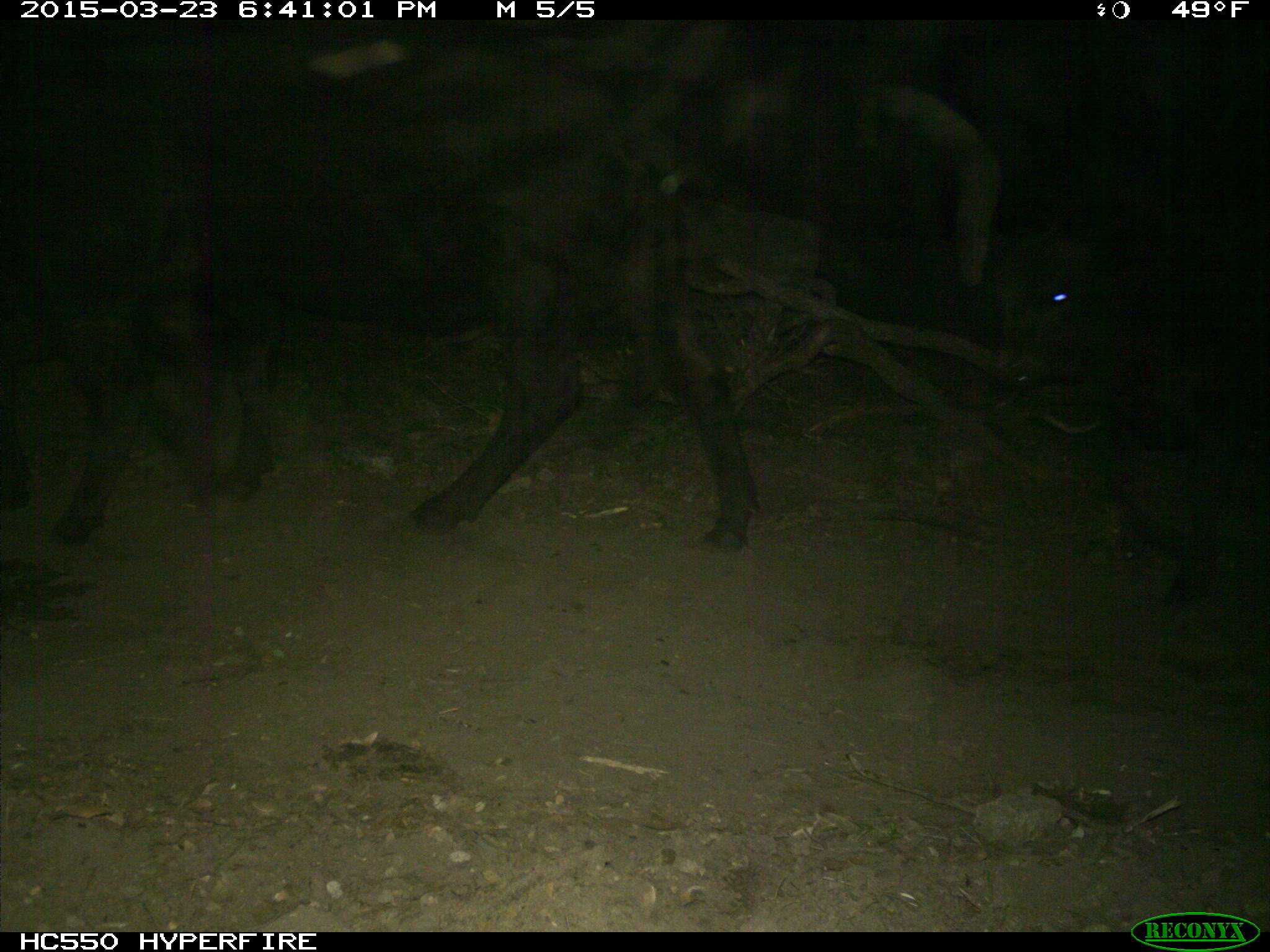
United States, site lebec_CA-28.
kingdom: Animalia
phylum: Chordata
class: Mammalia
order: Artiodactyla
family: Bovidae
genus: Bos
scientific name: Bos taurus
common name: domestic cow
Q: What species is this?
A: Bos taurus (domestic cow).